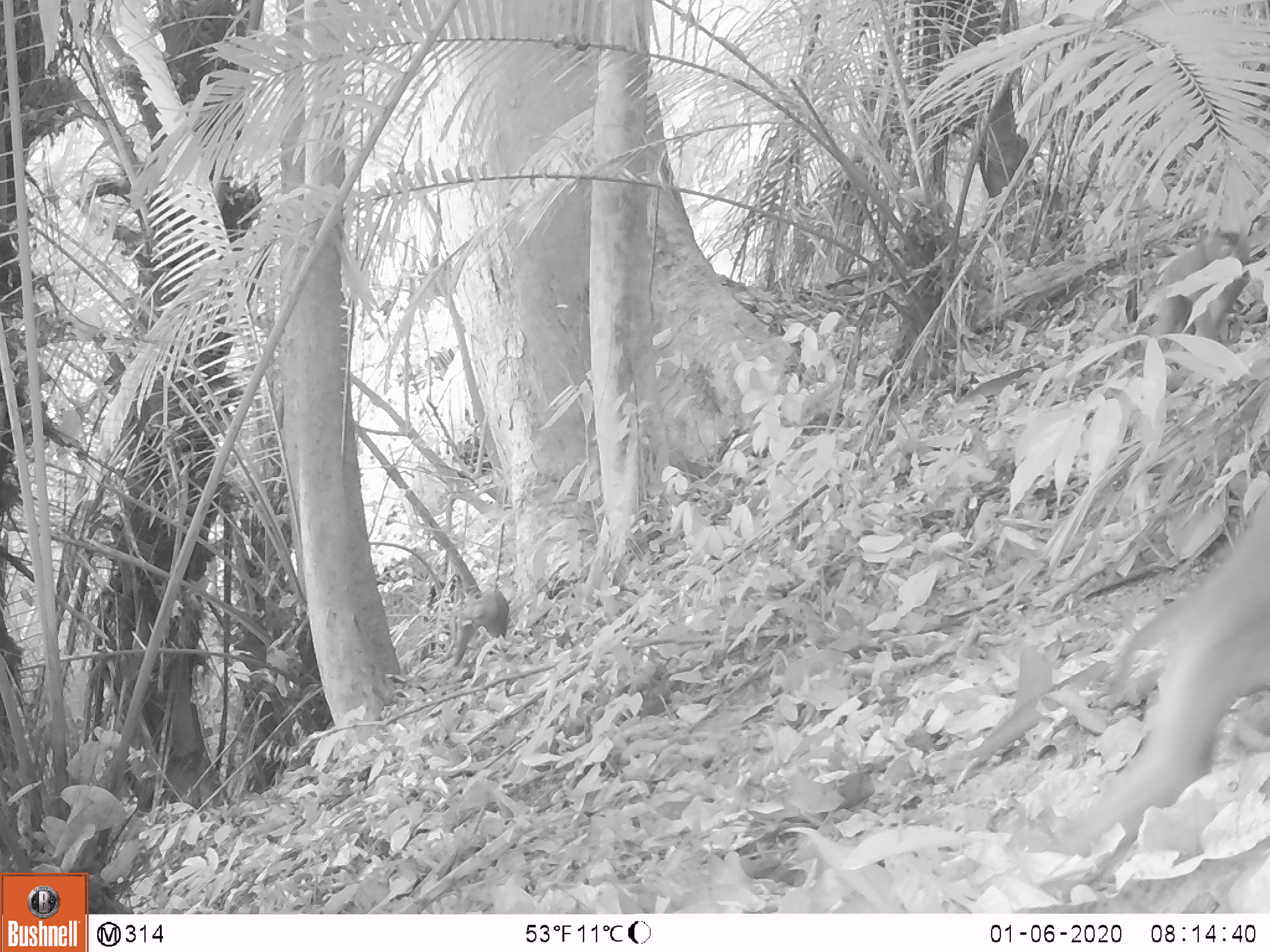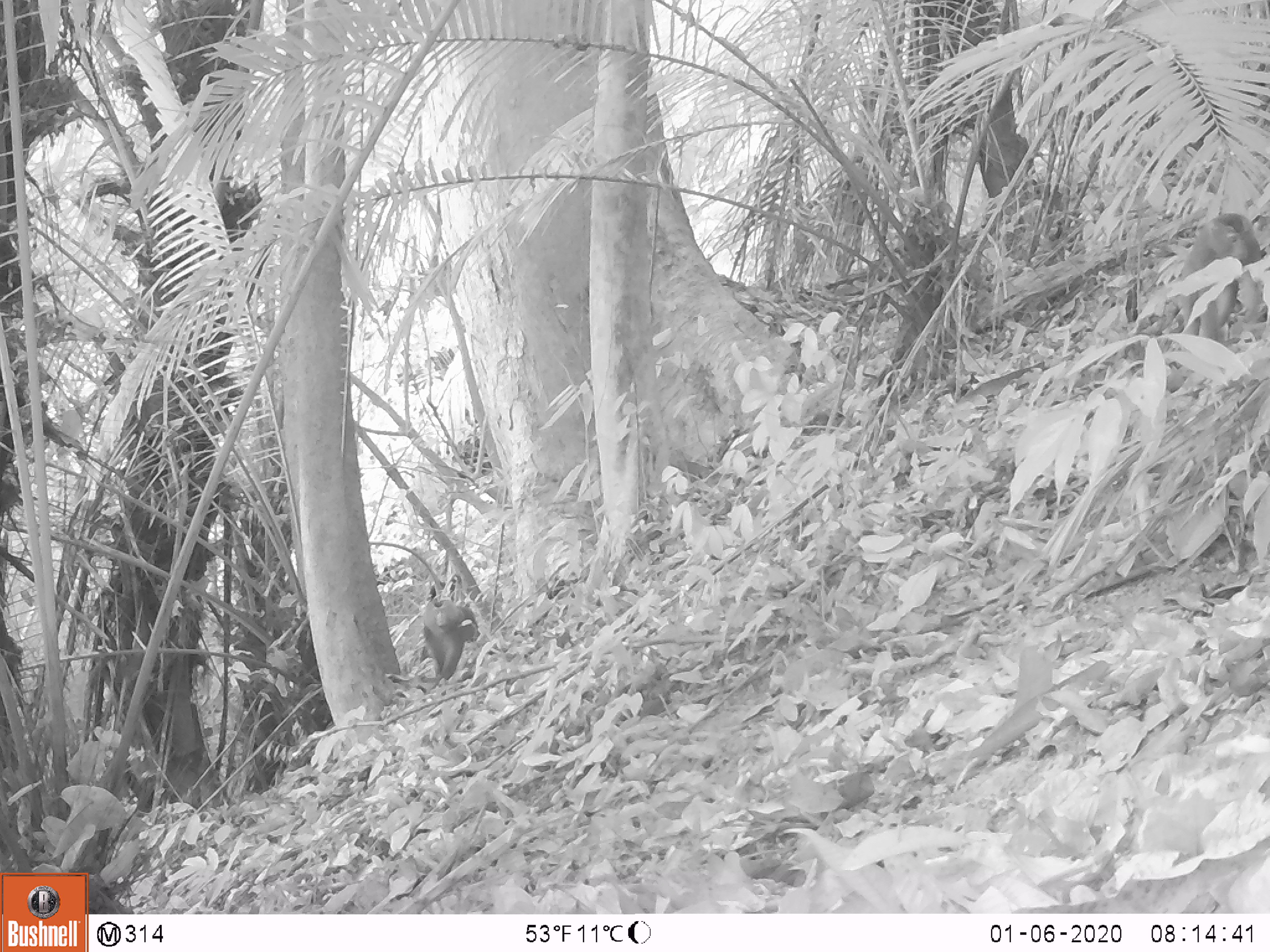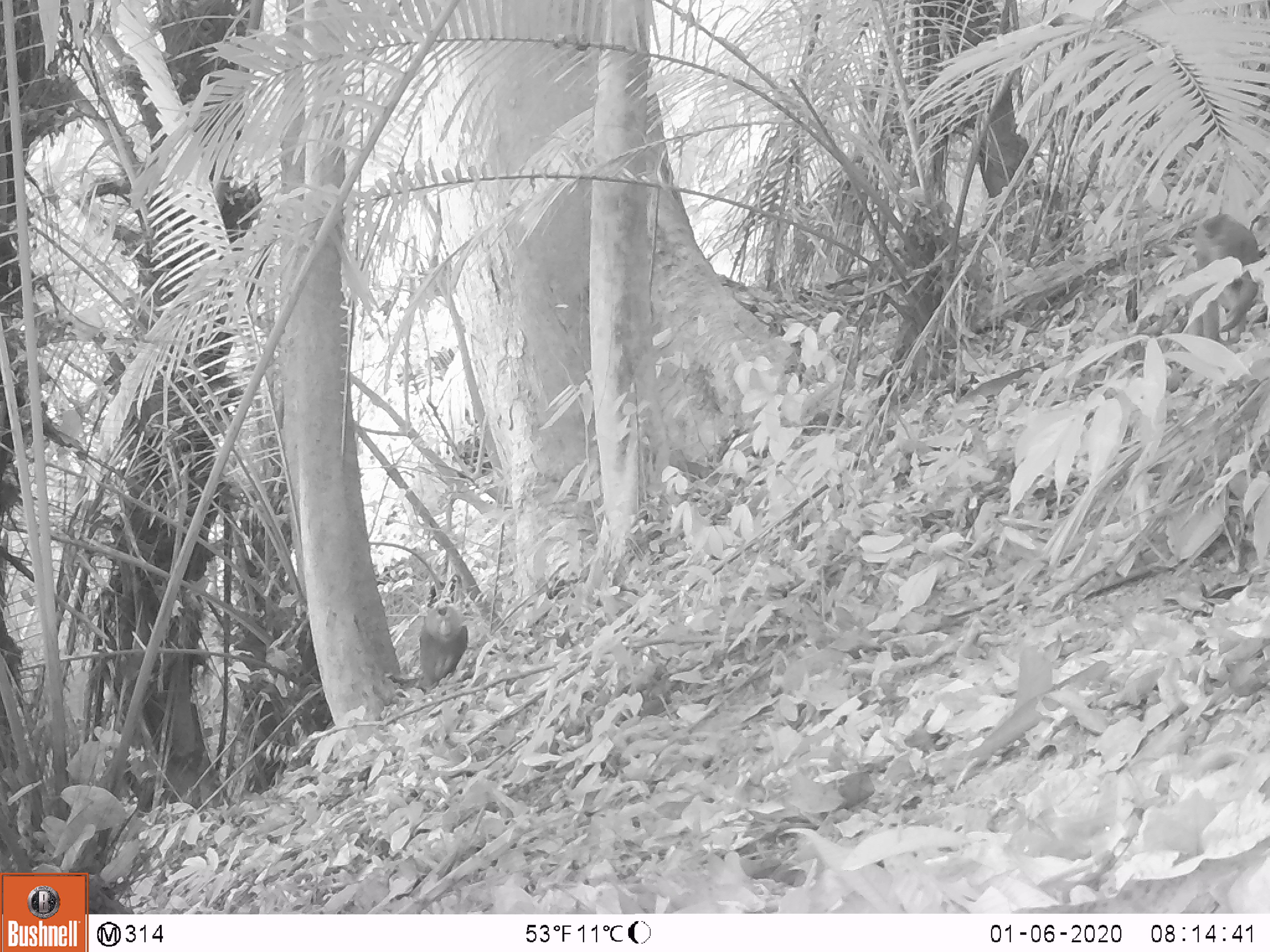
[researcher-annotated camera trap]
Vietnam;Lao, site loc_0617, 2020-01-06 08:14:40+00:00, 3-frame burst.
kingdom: Animalia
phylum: Chordata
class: Mammalia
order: Primates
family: Cercopithecidae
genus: Macaca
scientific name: Macaca nemestrina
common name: pig-tailed macaque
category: pig tailed macaque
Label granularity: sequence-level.